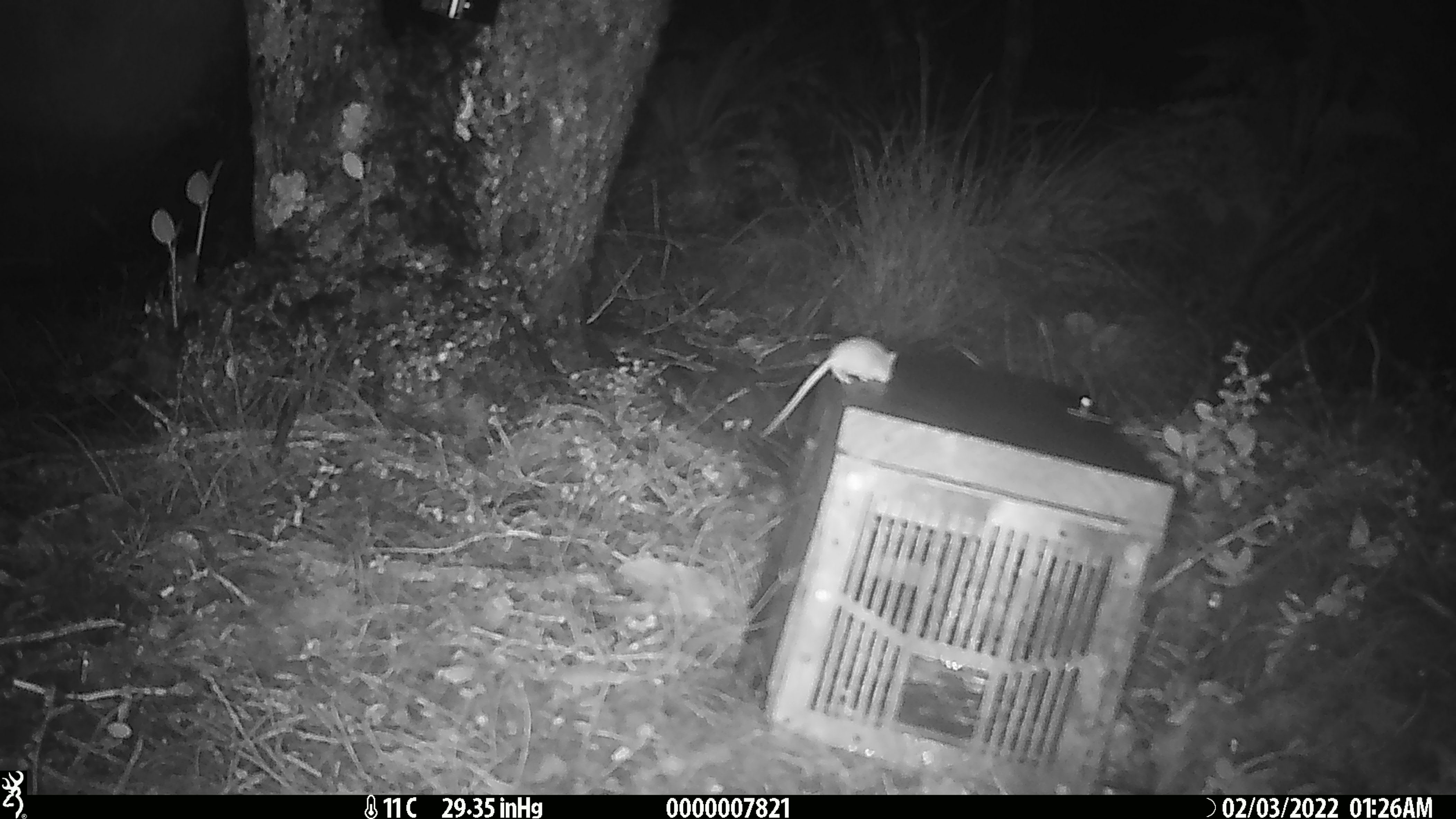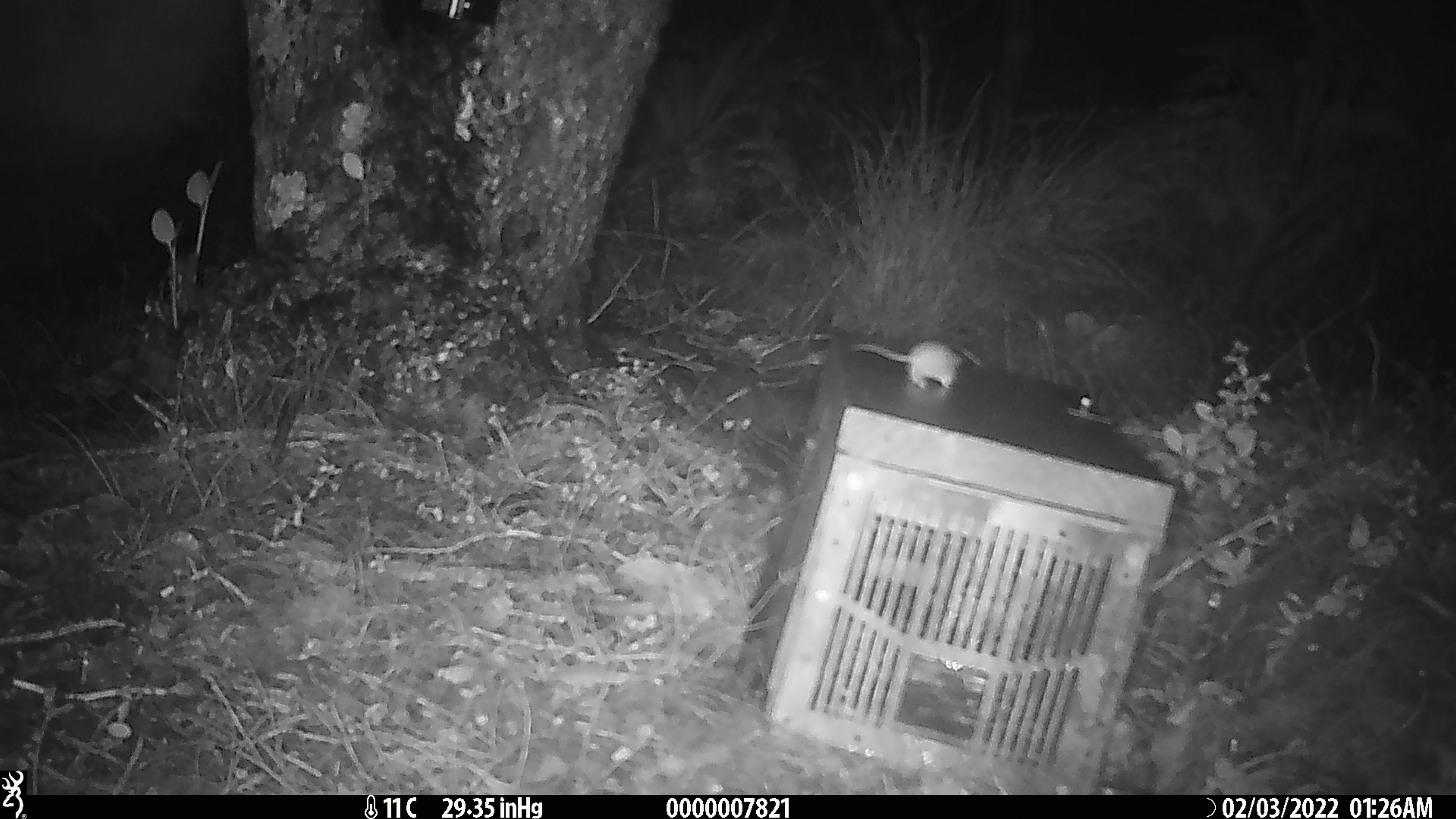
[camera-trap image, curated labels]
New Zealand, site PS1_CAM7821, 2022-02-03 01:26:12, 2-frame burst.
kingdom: Animalia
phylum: Chordata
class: Mammalia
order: Rodentia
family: Muridae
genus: Mus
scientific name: Mus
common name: mouse